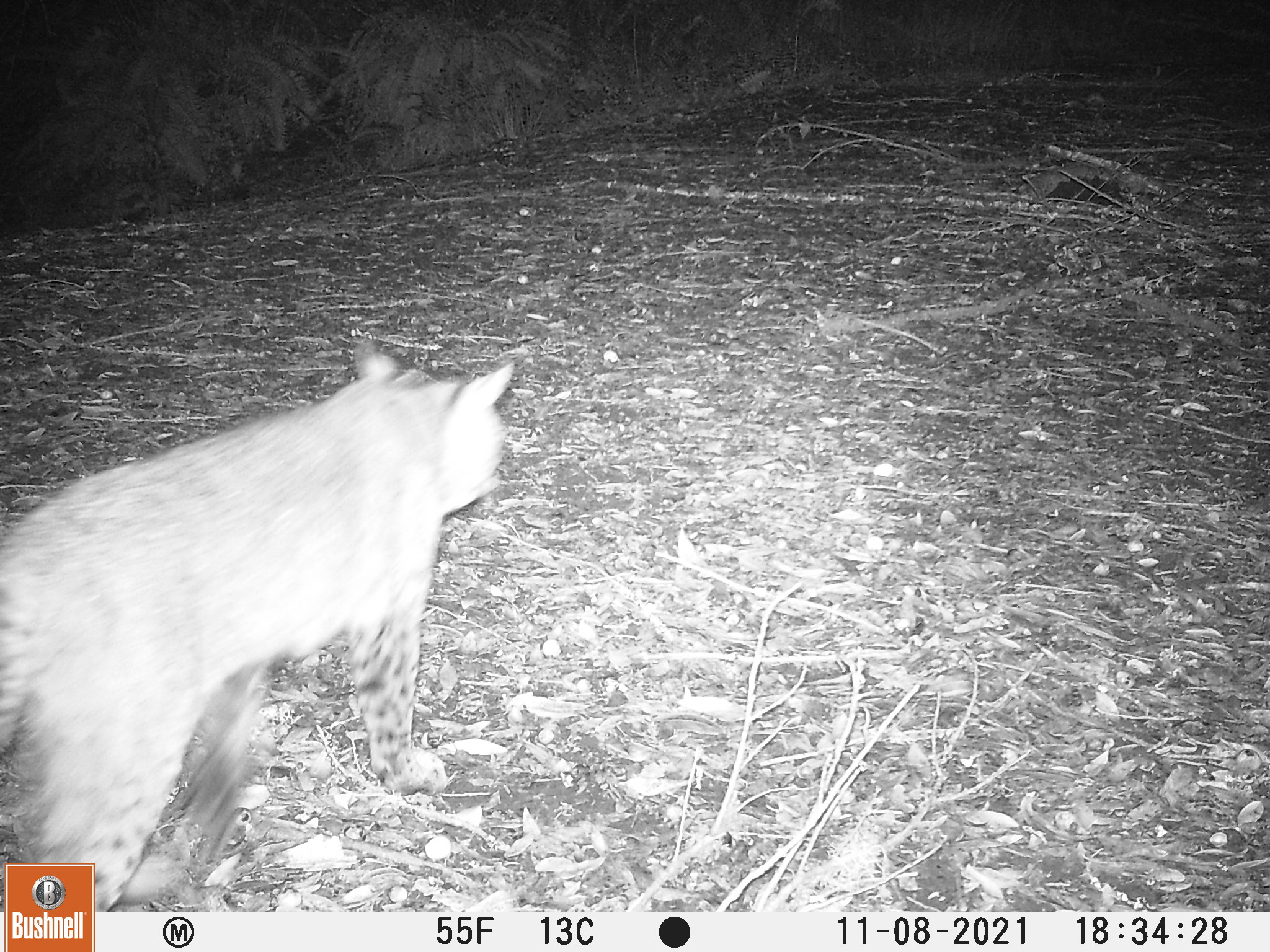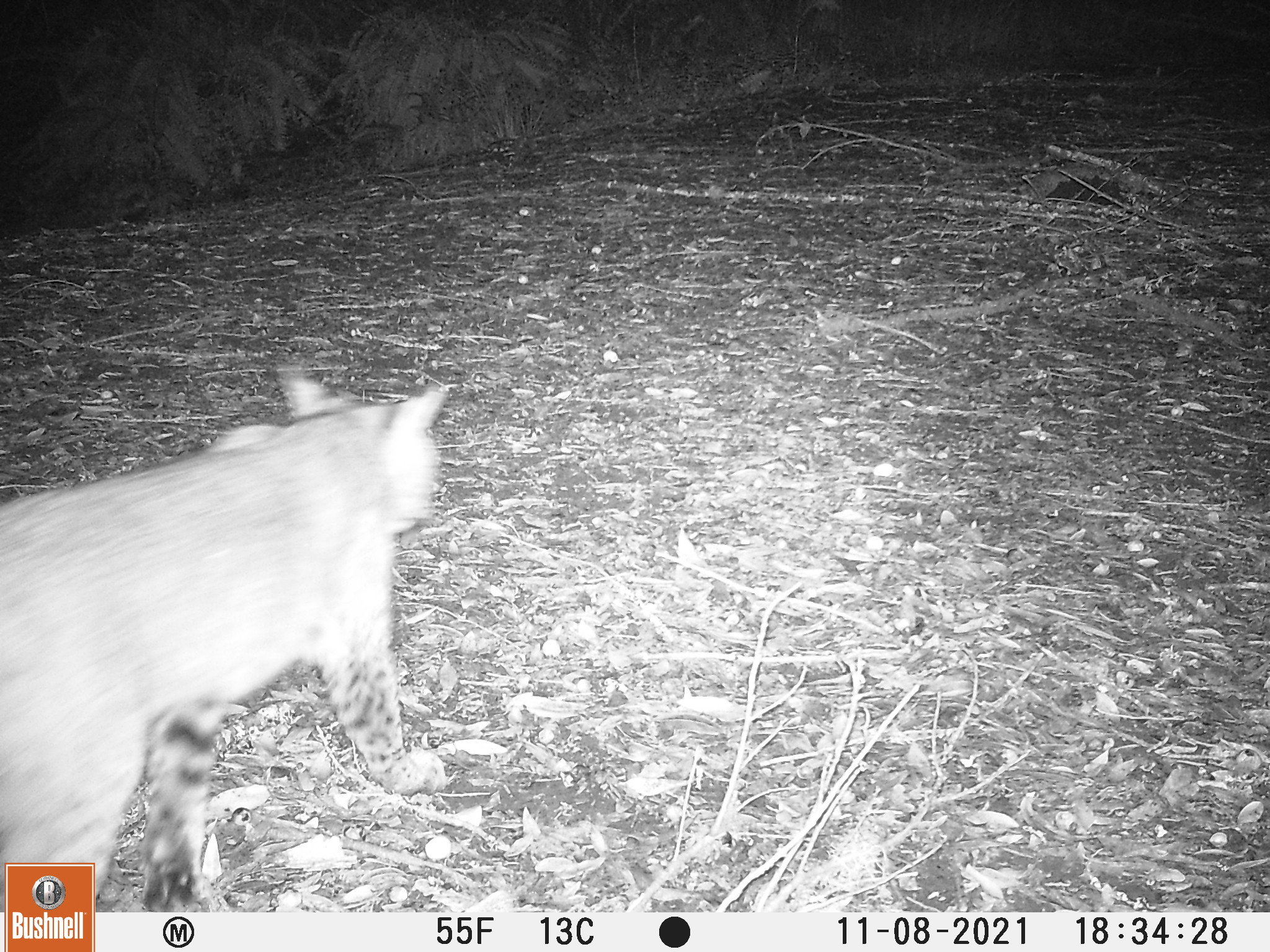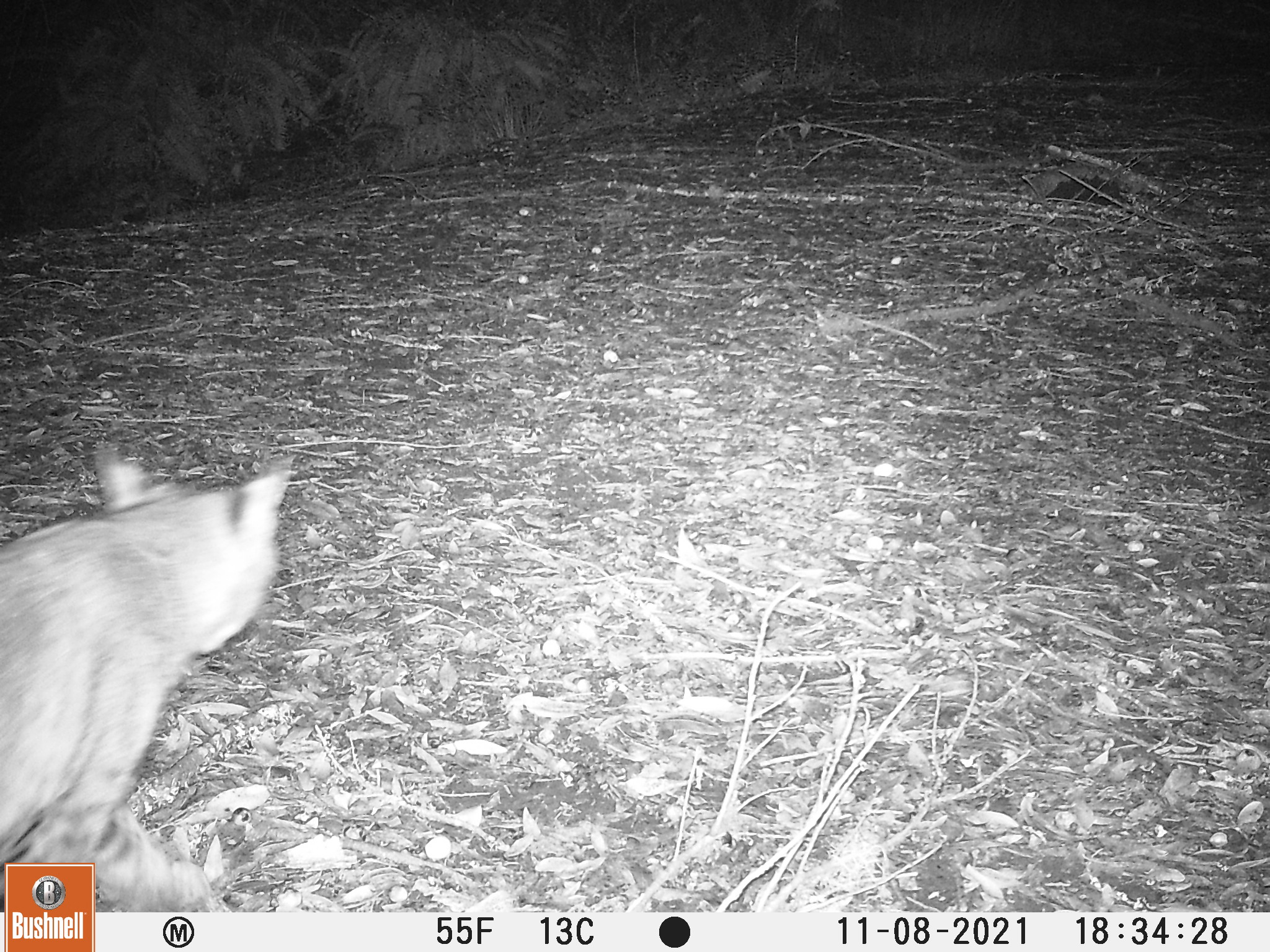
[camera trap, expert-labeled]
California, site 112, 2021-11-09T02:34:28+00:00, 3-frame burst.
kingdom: Animalia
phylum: Chordata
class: Mammalia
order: Carnivora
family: Felidae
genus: Lynx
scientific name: Lynx rufus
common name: bobcat